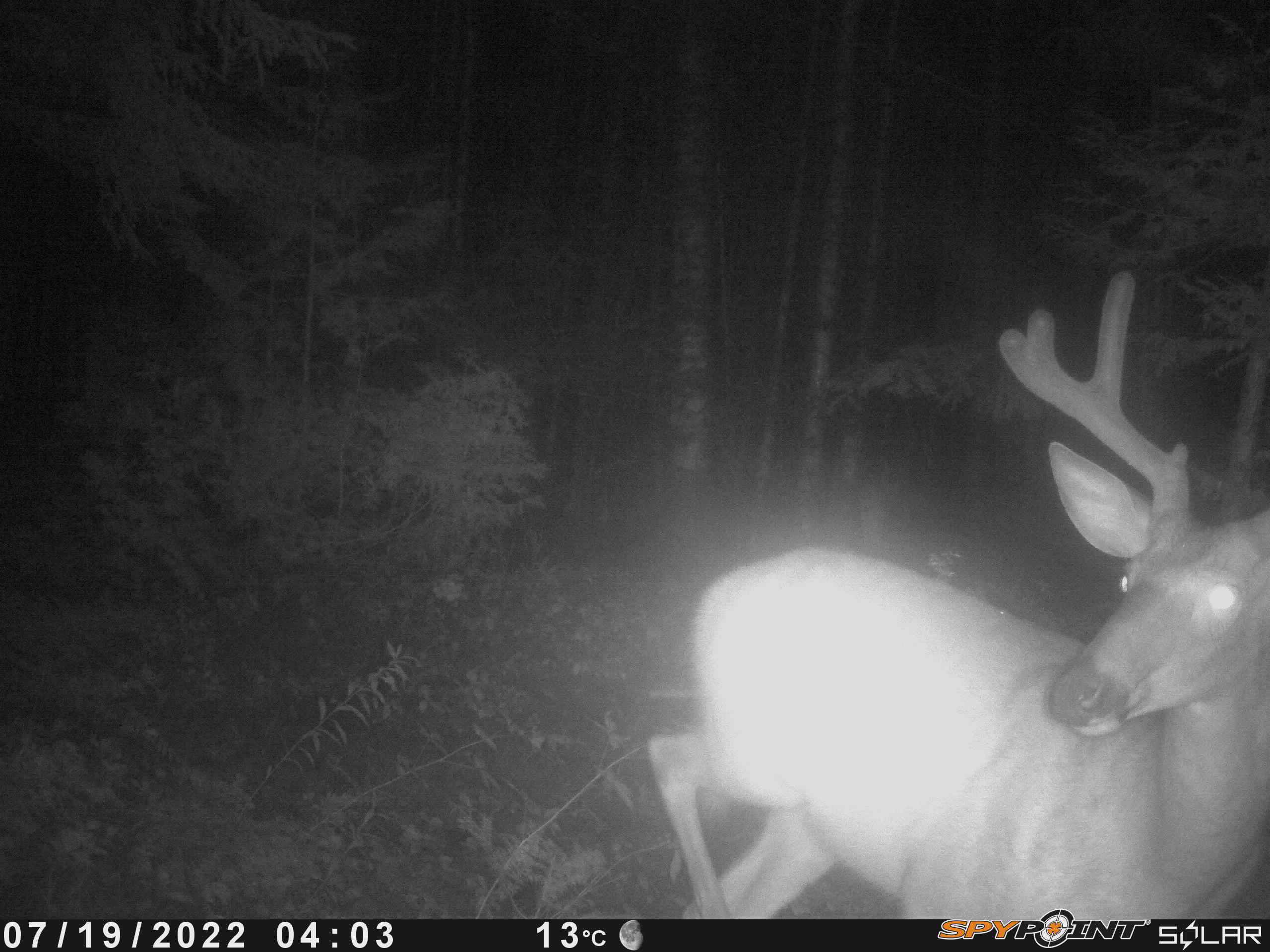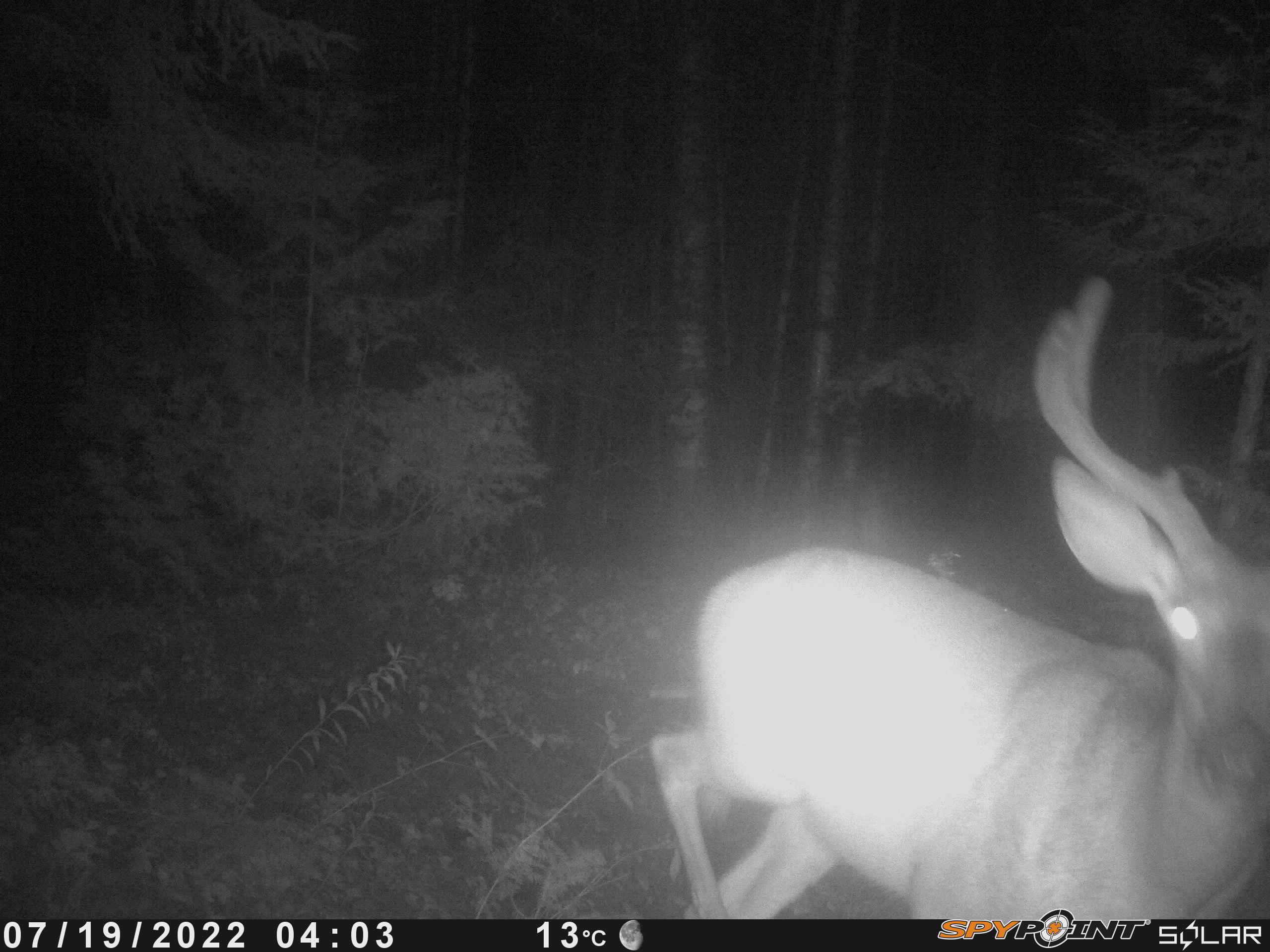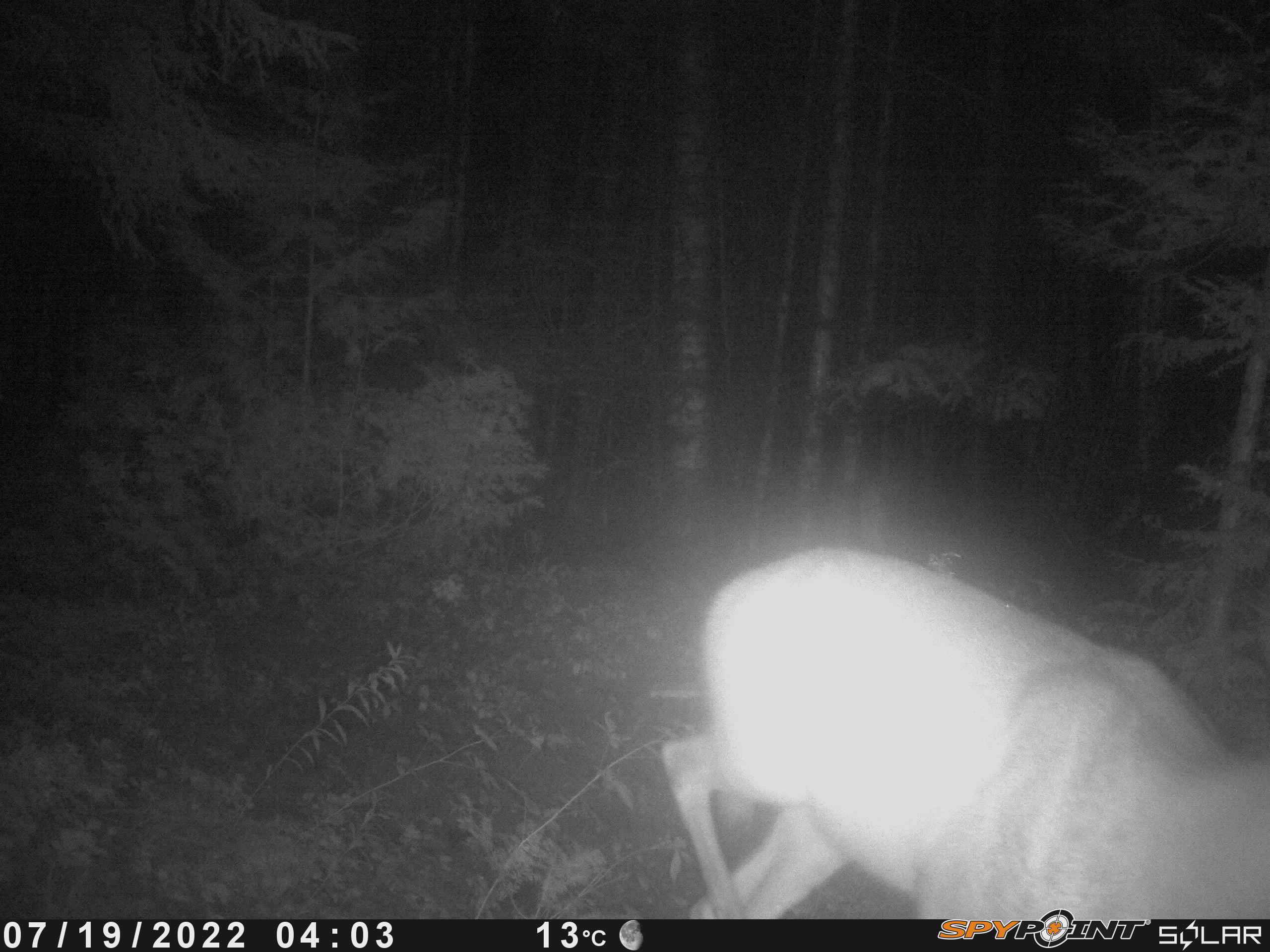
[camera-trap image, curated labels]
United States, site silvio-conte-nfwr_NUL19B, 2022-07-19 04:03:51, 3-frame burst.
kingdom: Animalia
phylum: Chordata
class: Mammalia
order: Artiodactyla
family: Cervidae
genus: Odocoileus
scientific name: Odocoileus virginianus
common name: white-tailed deer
White-tailed deer (Odocoileus virginianus).